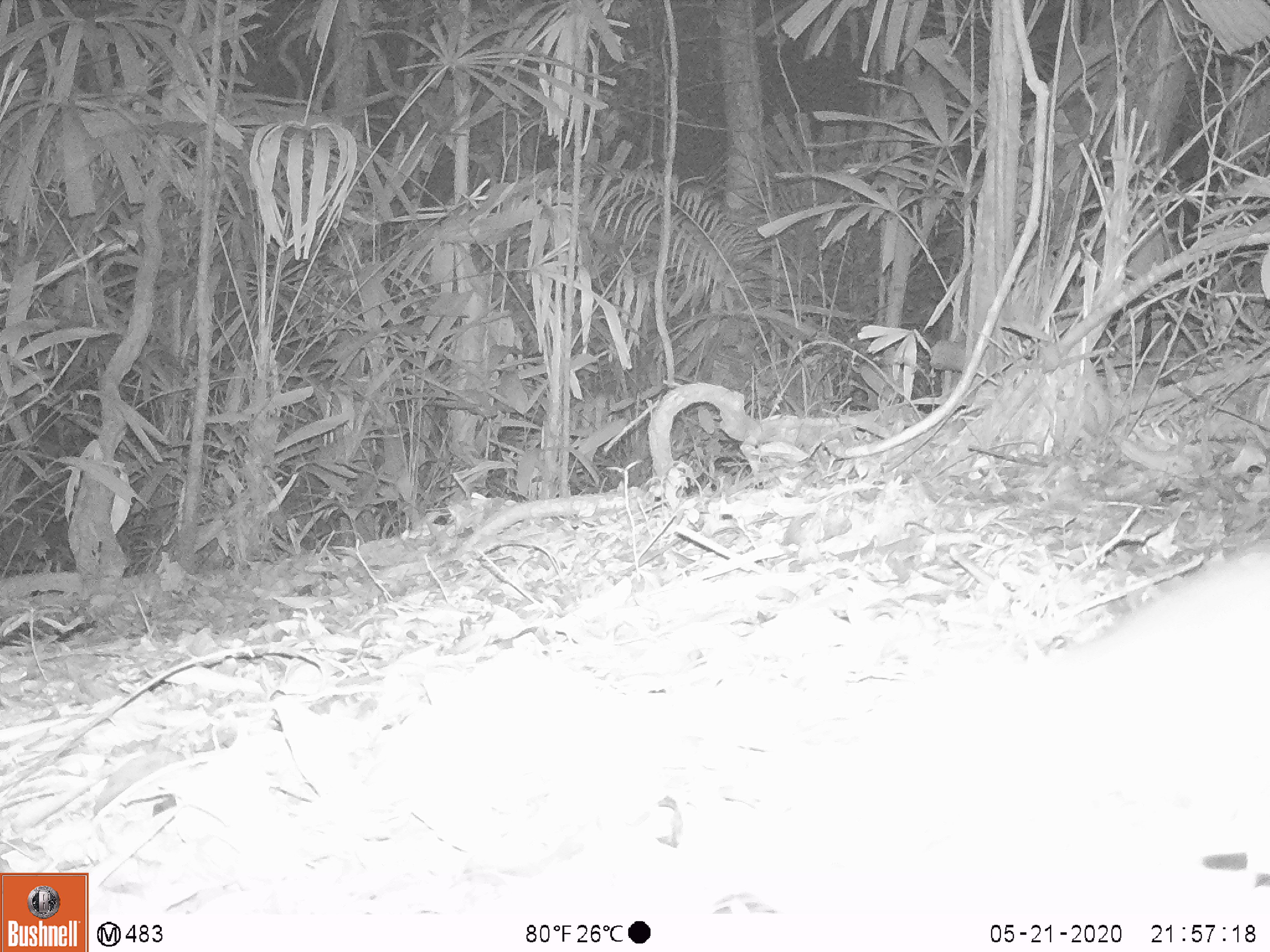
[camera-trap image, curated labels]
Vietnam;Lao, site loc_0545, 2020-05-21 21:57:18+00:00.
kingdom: Animalia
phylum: Chordata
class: Mammalia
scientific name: Mammalia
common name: mammal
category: unidentified small mammal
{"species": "unidentified small mammal (mammal) (Mammalia)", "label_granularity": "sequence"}